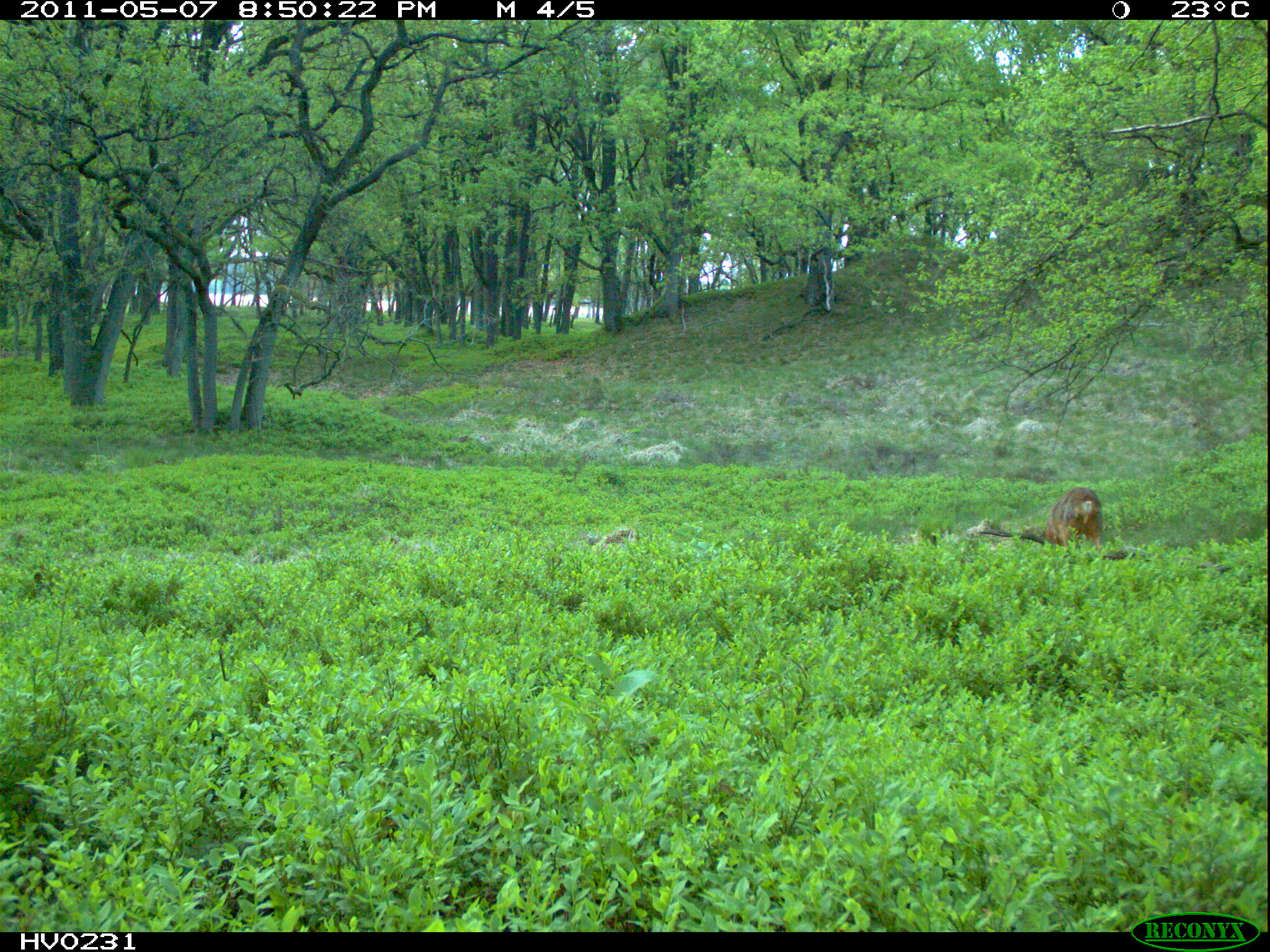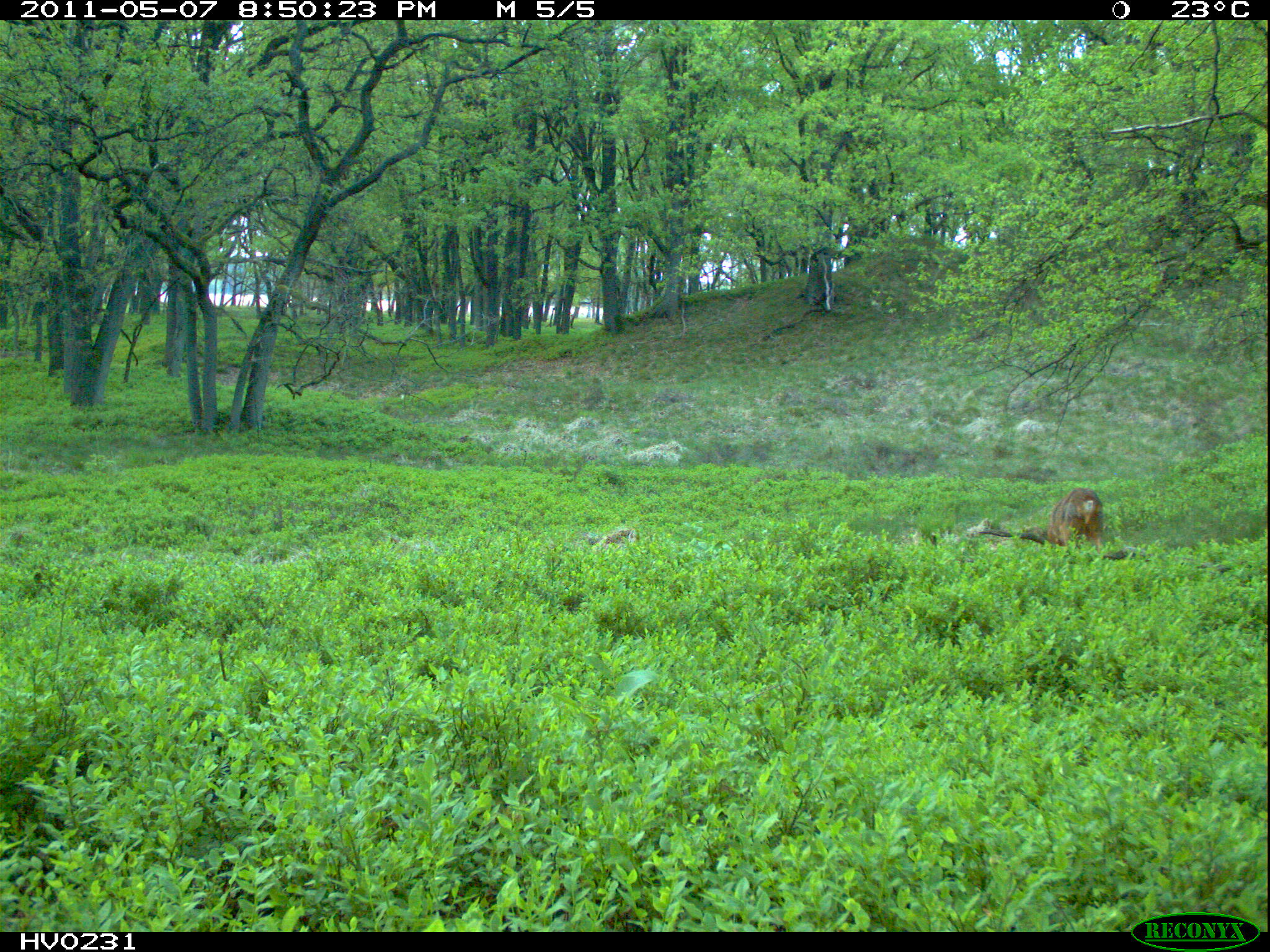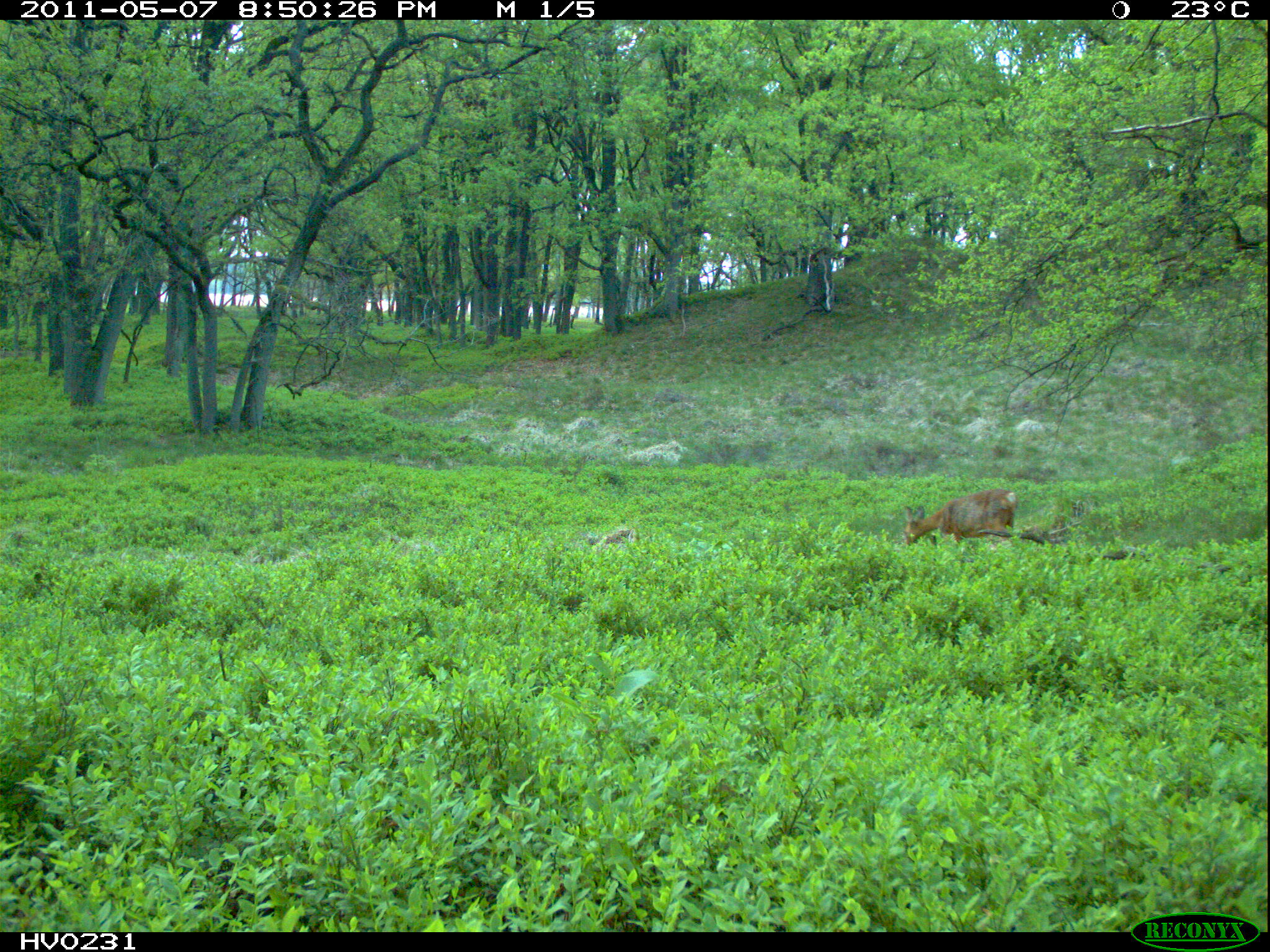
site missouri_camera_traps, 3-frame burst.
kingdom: Animalia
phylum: Chordata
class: Mammalia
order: Artiodactyla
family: Cervidae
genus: Capreolus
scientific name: Capreolus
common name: roe deer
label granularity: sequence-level